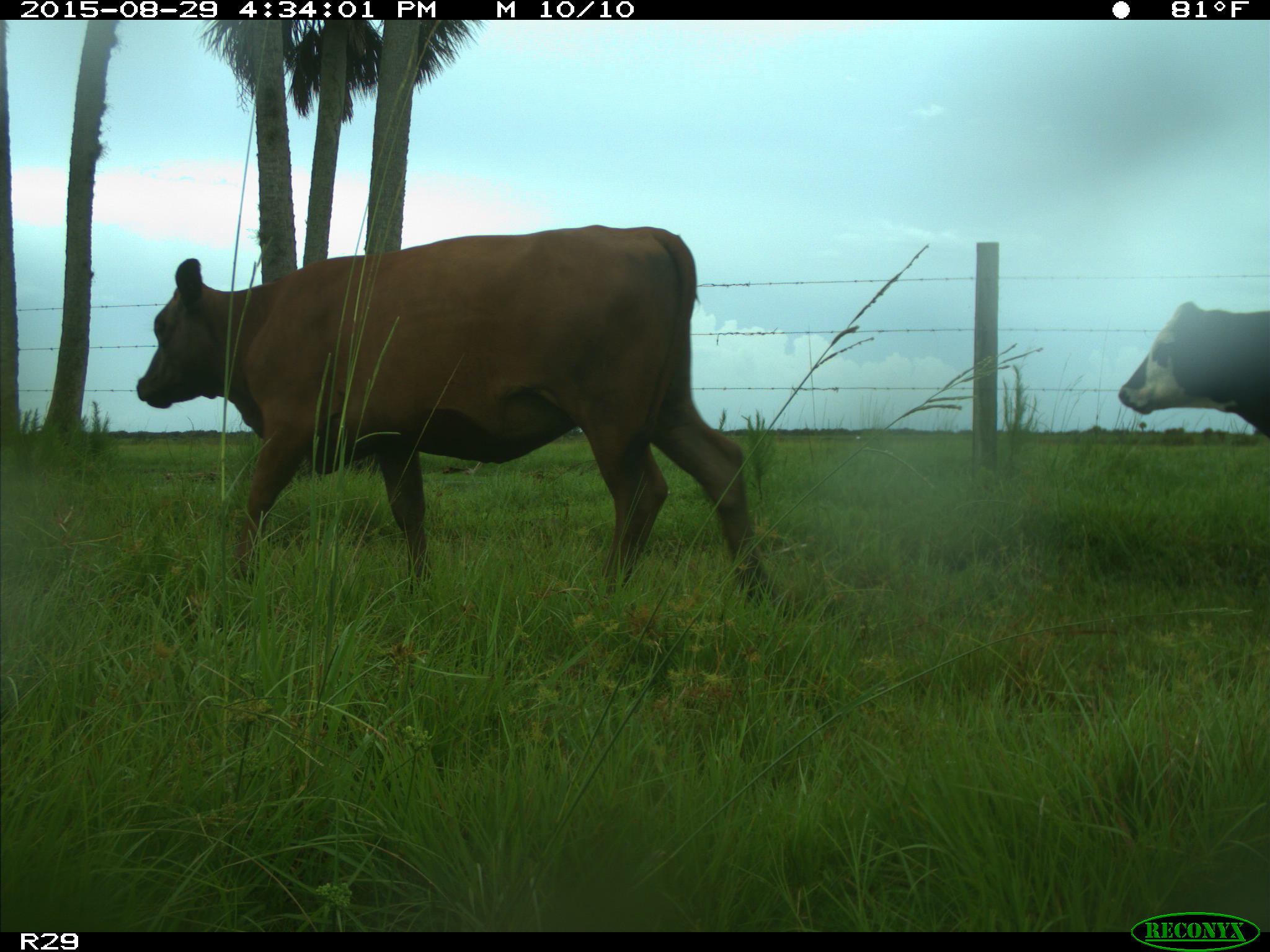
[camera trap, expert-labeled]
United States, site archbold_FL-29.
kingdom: Animalia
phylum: Chordata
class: Mammalia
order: Artiodactyla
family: Bovidae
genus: Bos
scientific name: Bos taurus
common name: domestic cow